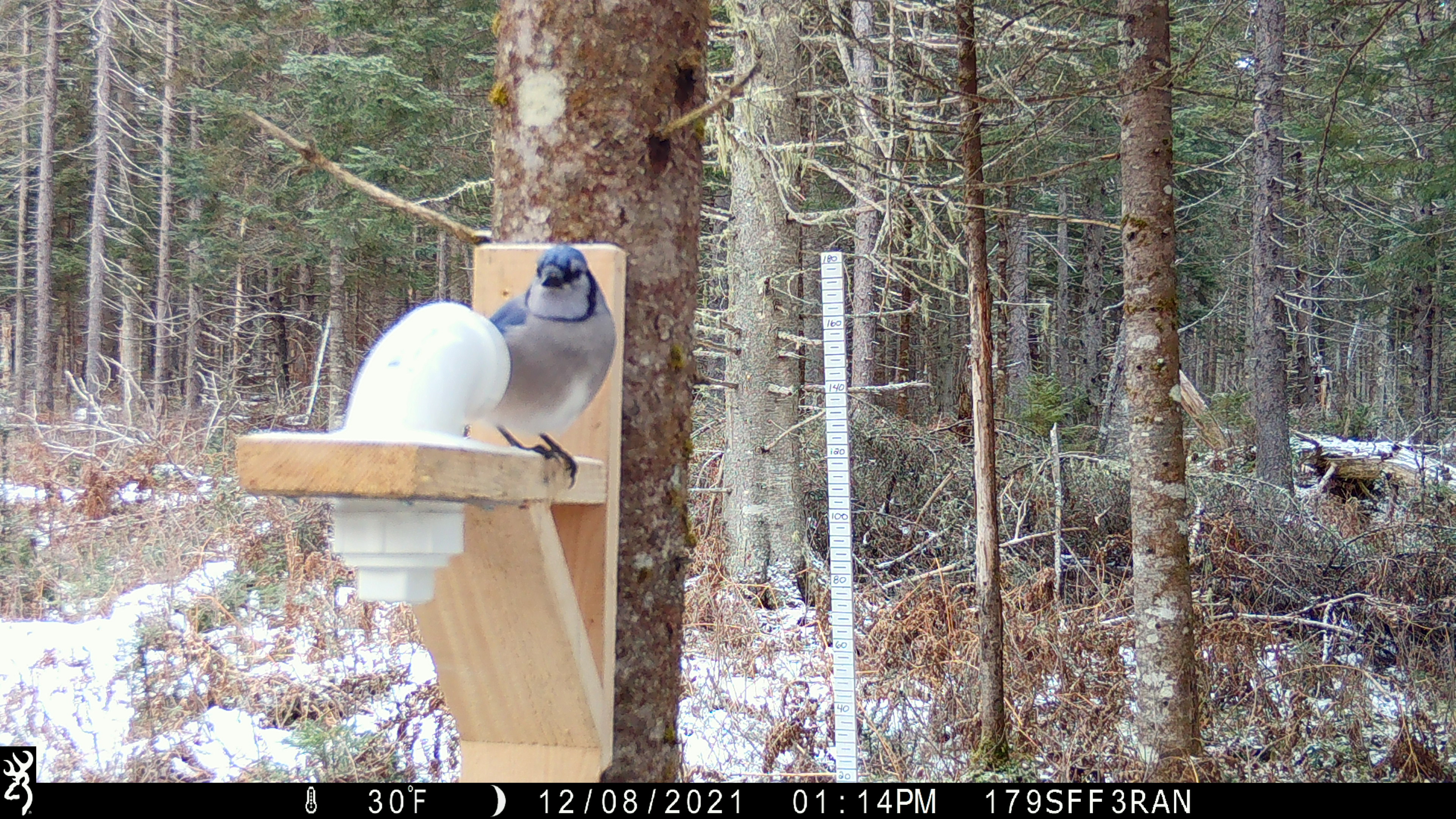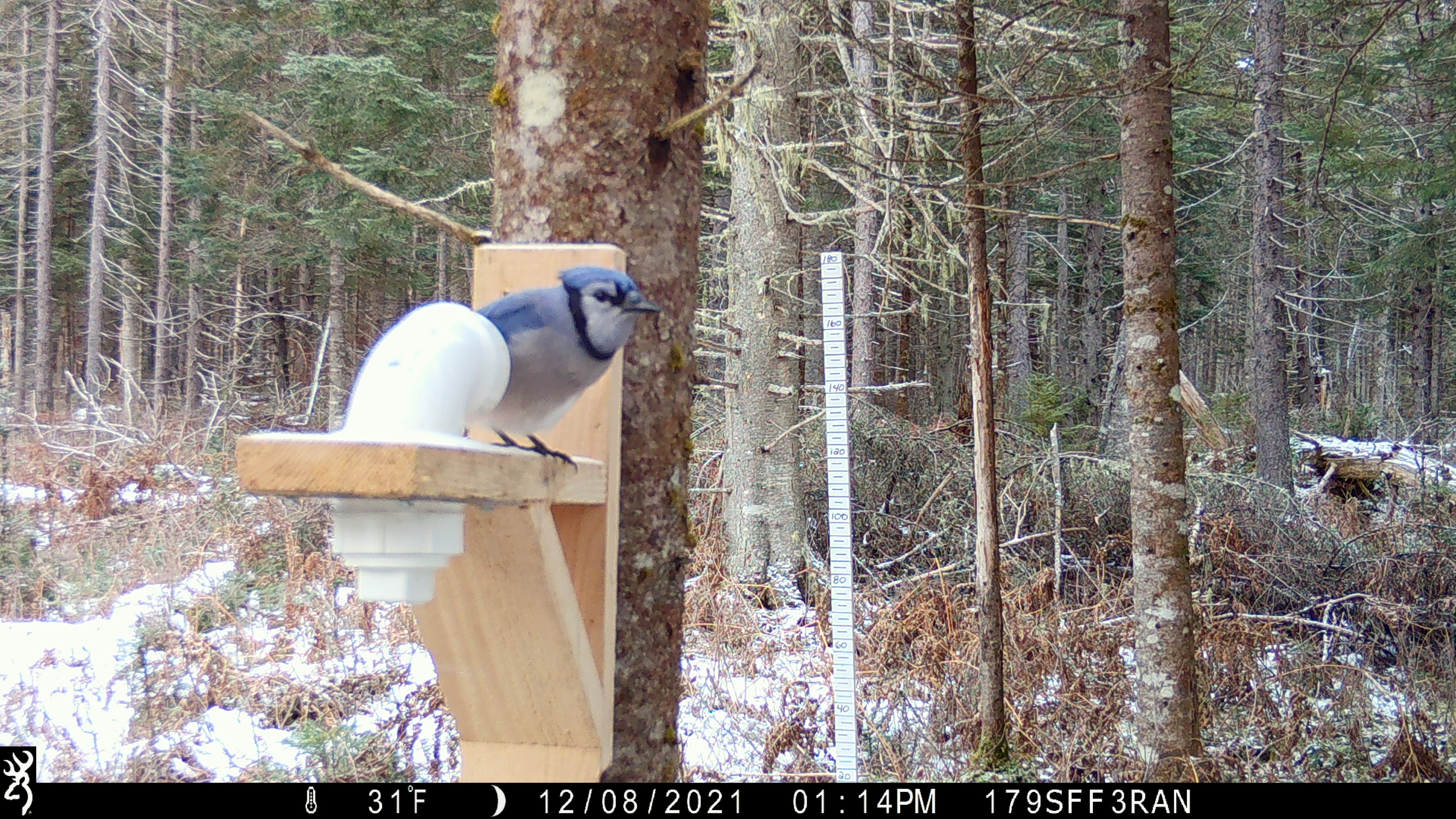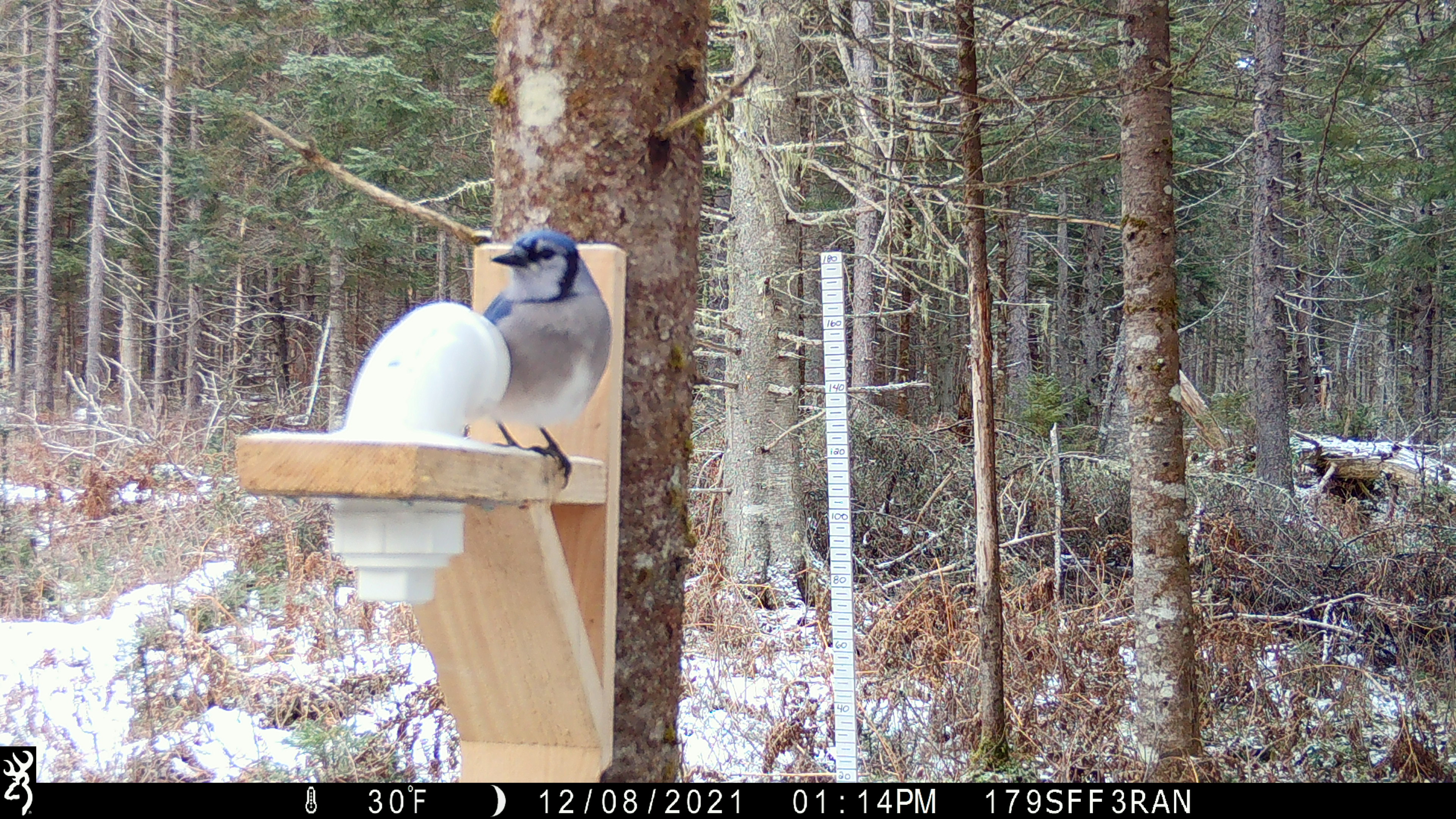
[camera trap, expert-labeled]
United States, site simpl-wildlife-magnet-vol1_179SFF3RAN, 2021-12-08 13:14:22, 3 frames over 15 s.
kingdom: Animalia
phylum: Chordata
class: Aves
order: Passeriformes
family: Corvidae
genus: Cyanocitta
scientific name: Cyanocitta cristata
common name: blue jay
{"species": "blue jay (Cyanocitta cristata)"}